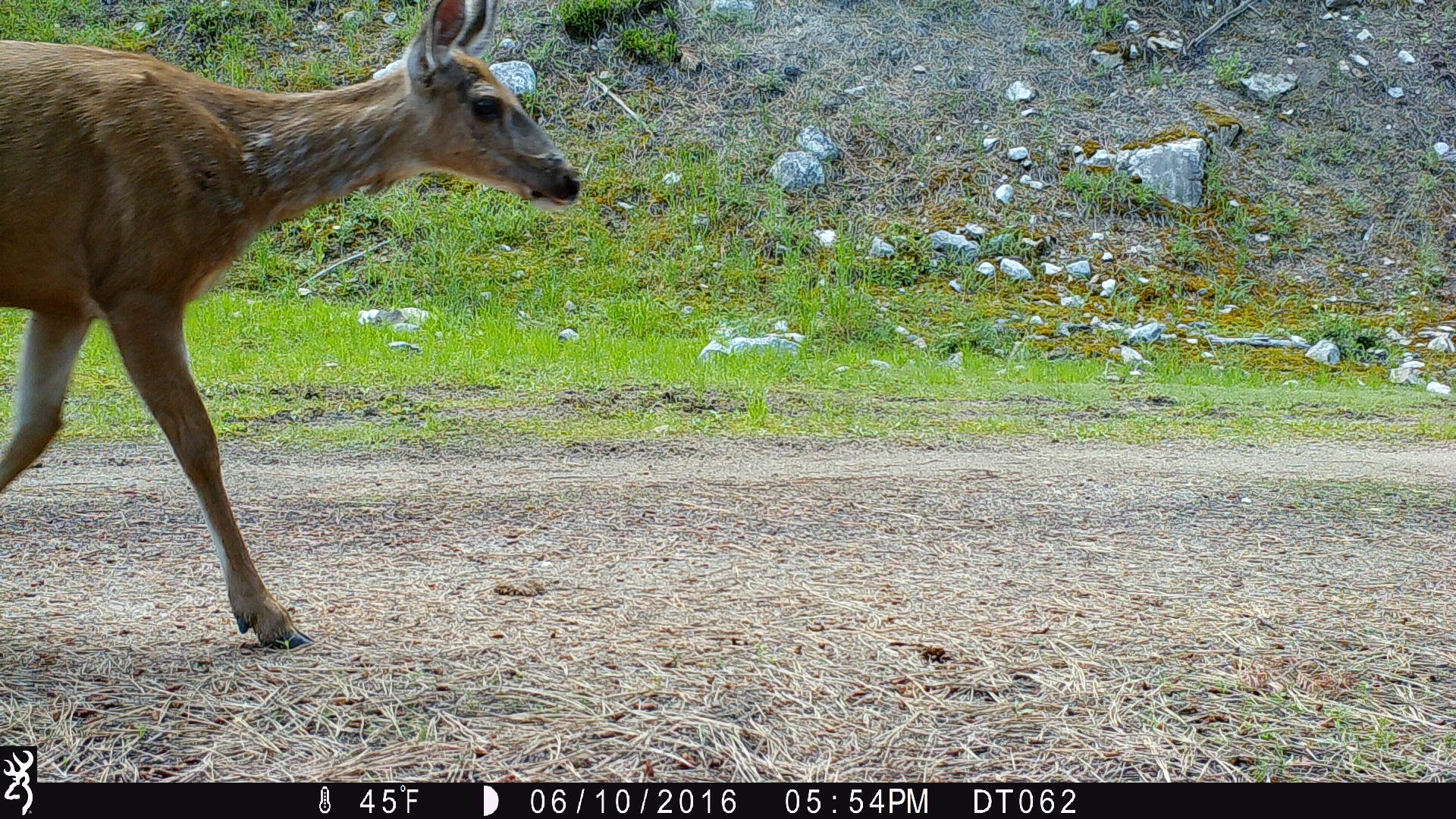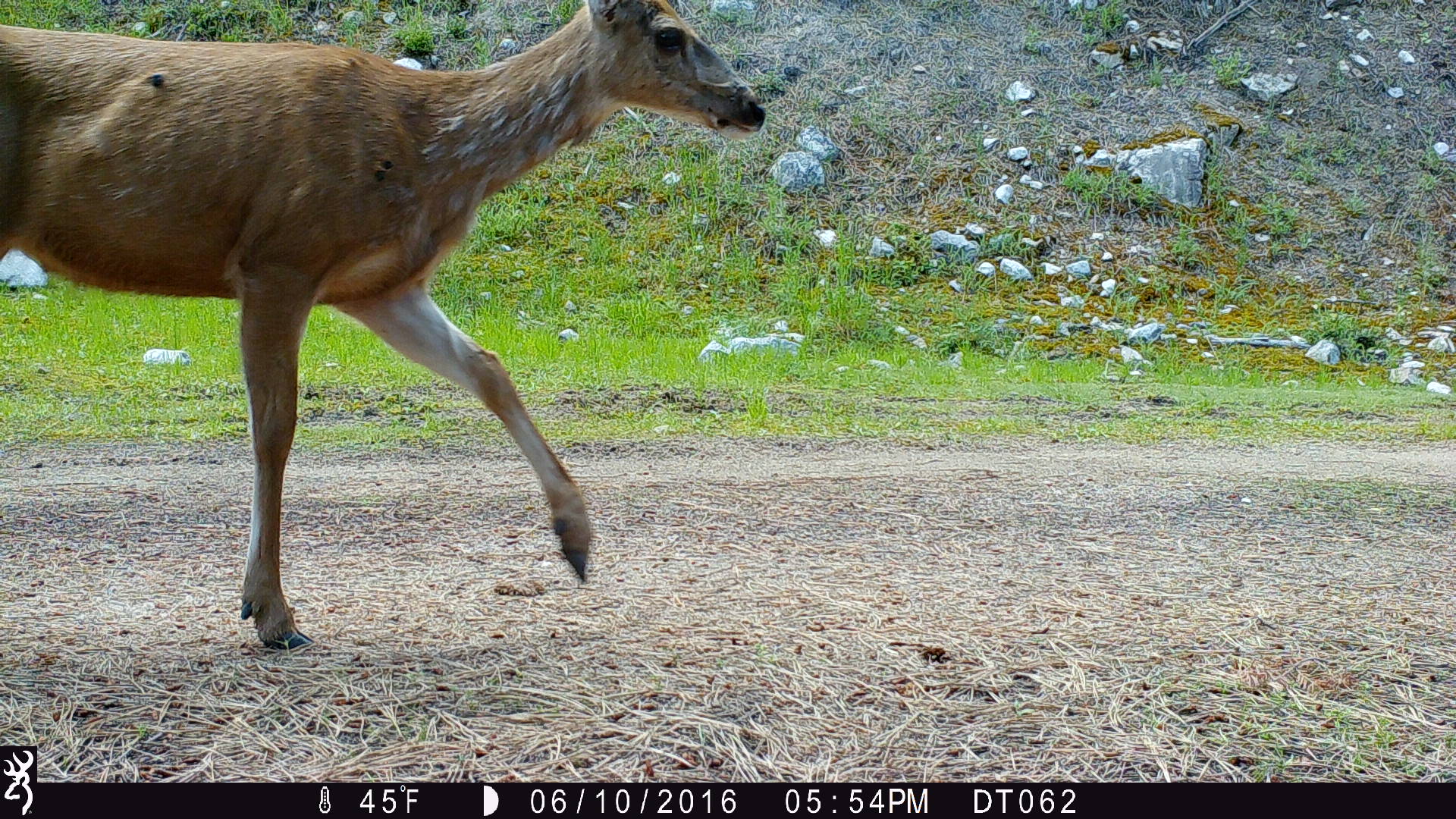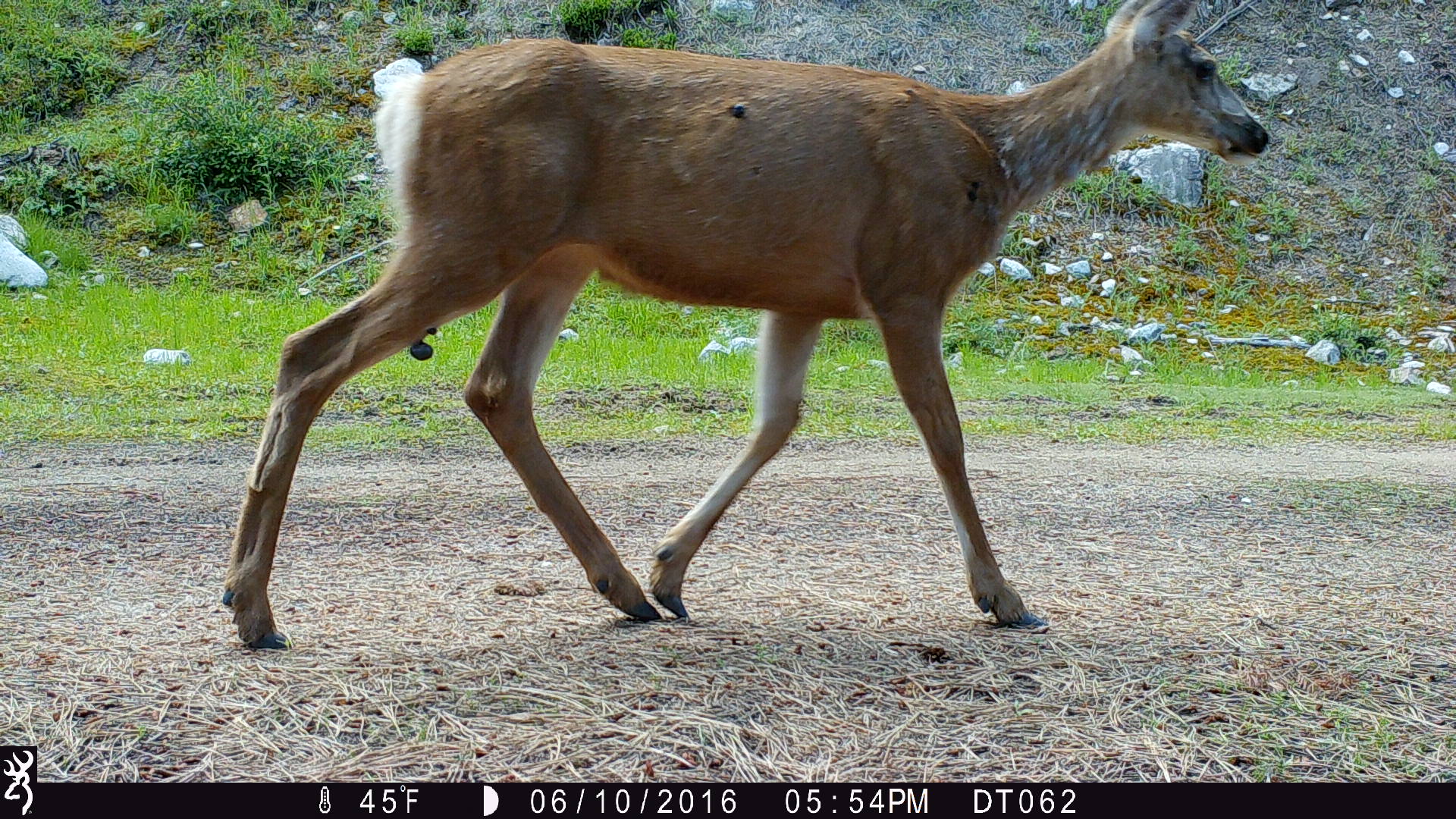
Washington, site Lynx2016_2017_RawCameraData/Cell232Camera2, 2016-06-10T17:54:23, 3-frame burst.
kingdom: Animalia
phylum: Chordata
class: Mammalia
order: Artiodactyla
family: Cervidae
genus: Odocoileus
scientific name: Odocoileus hemionus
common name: mule deer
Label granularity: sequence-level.